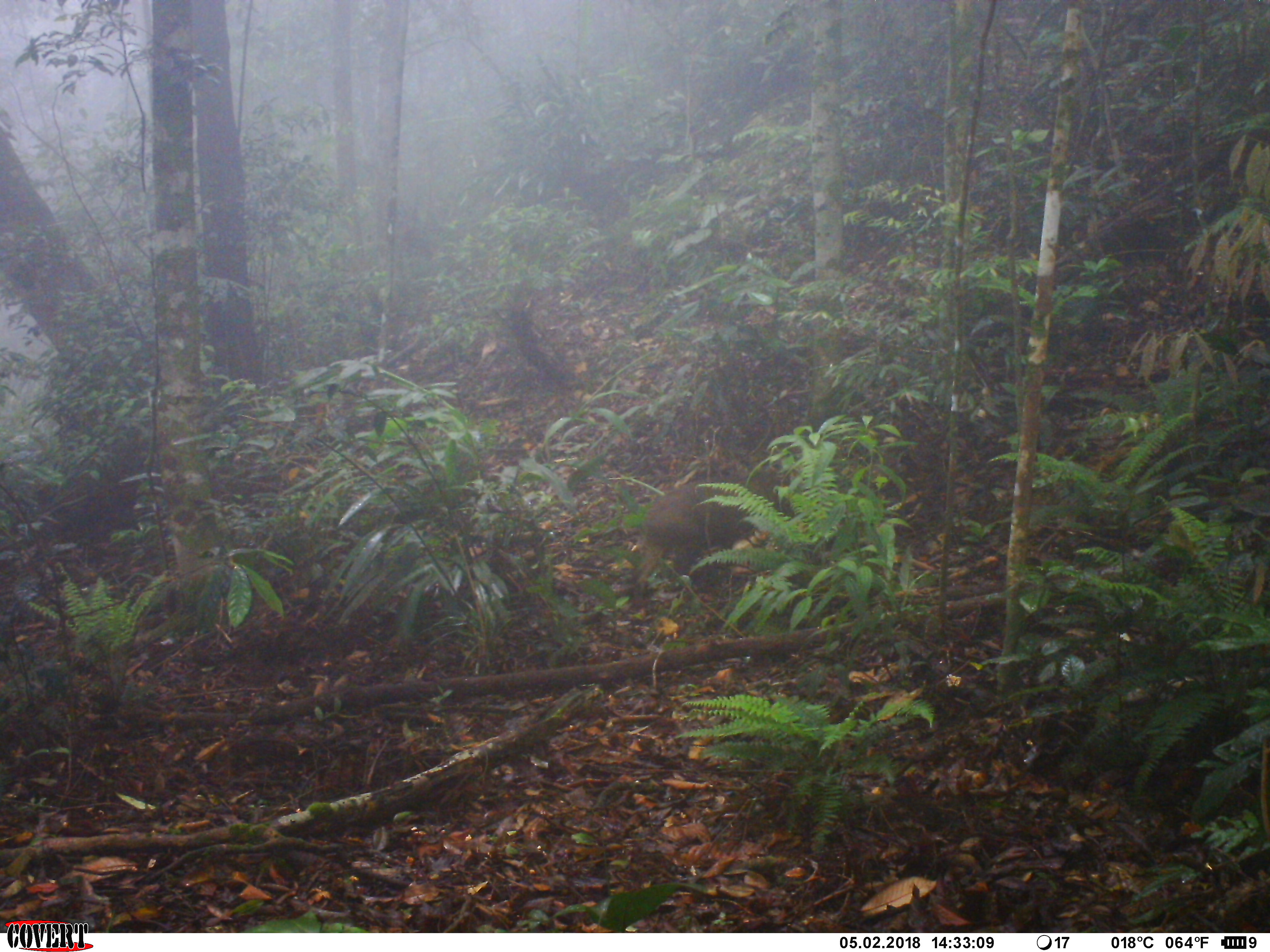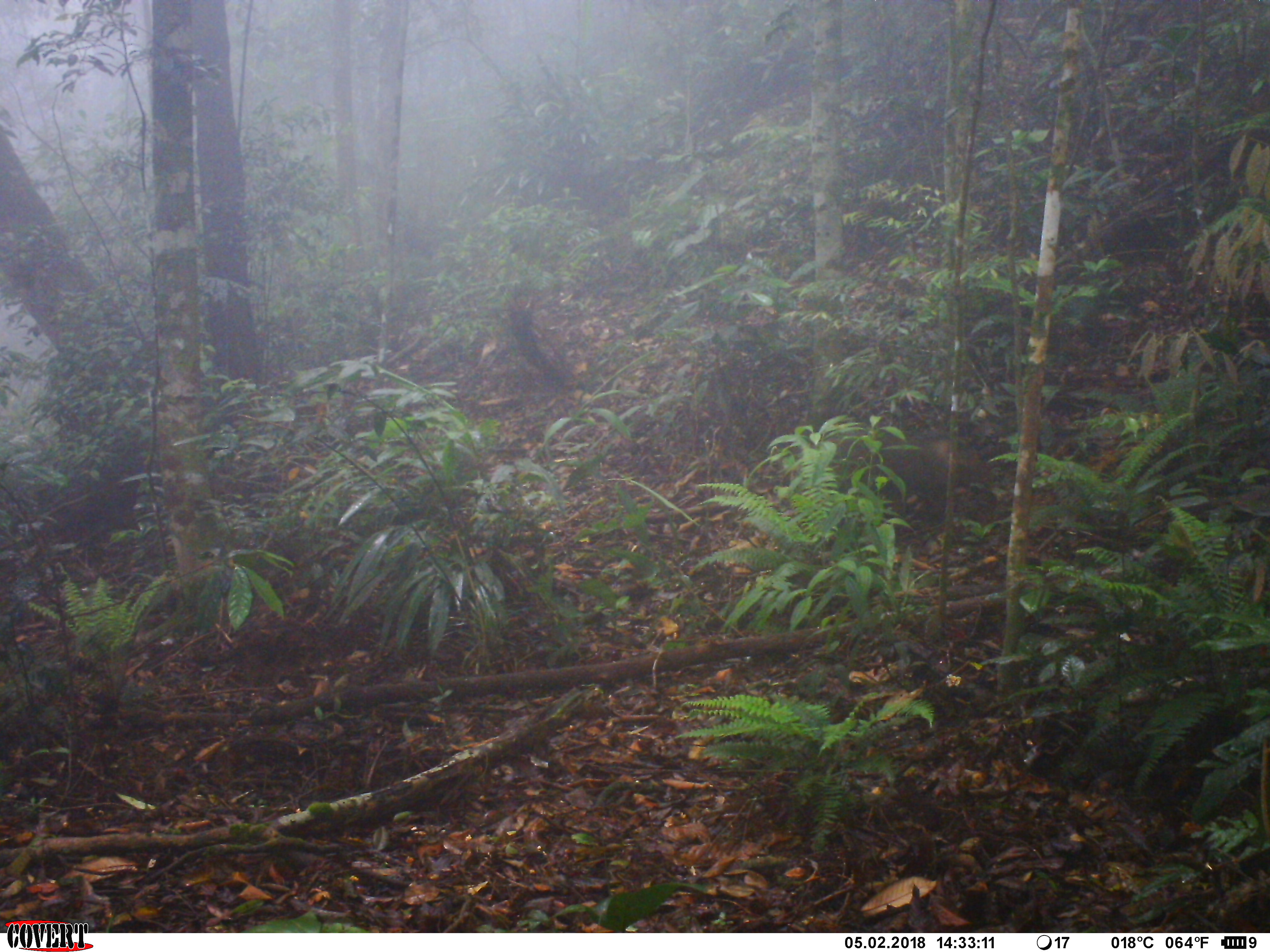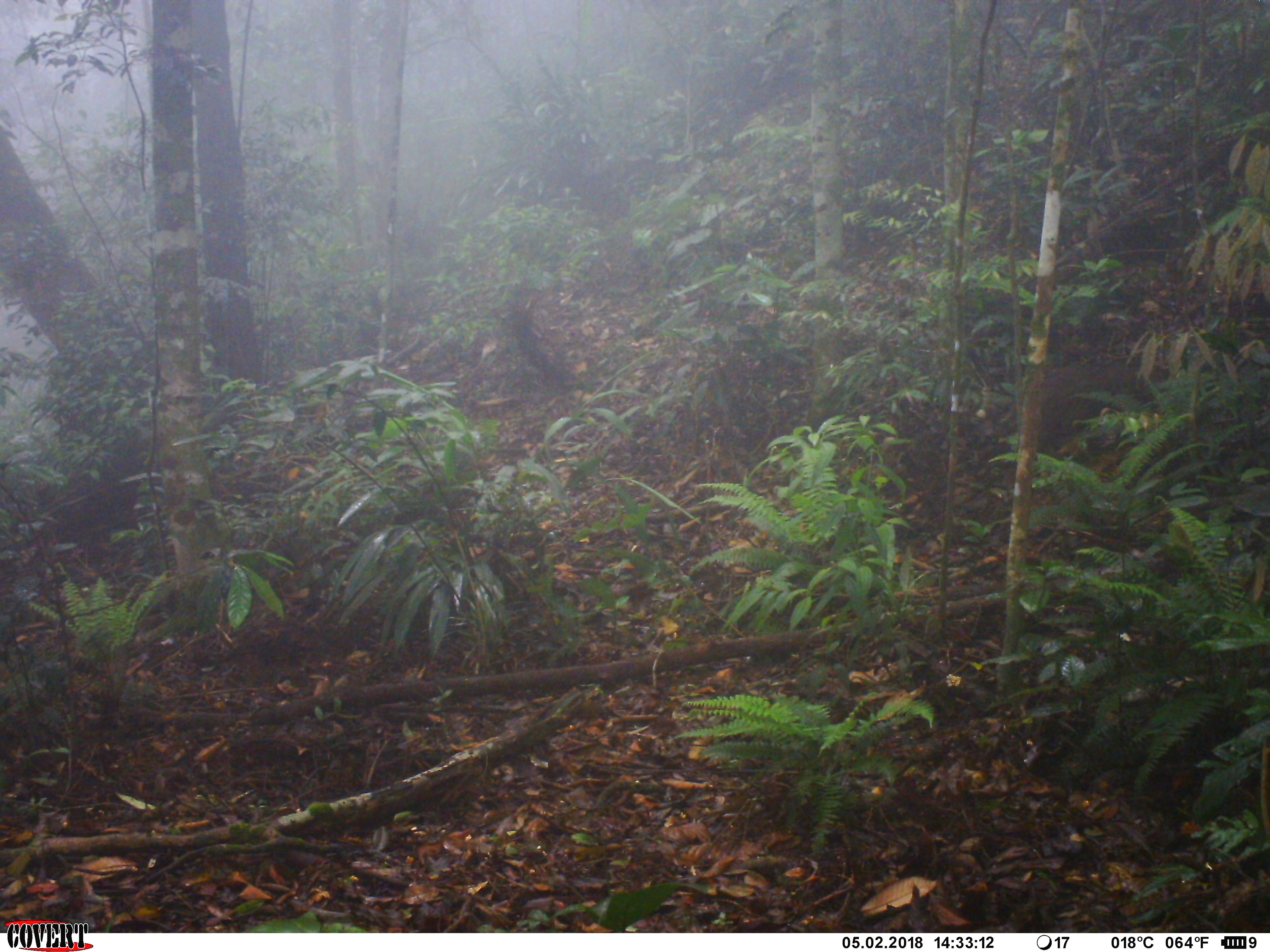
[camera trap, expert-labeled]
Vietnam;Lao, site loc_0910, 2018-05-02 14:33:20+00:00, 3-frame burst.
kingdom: Animalia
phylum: Chordata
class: Mammalia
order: Artiodactyla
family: Suidae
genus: Sus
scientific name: Sus scrofa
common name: eurasian wild pig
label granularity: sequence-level